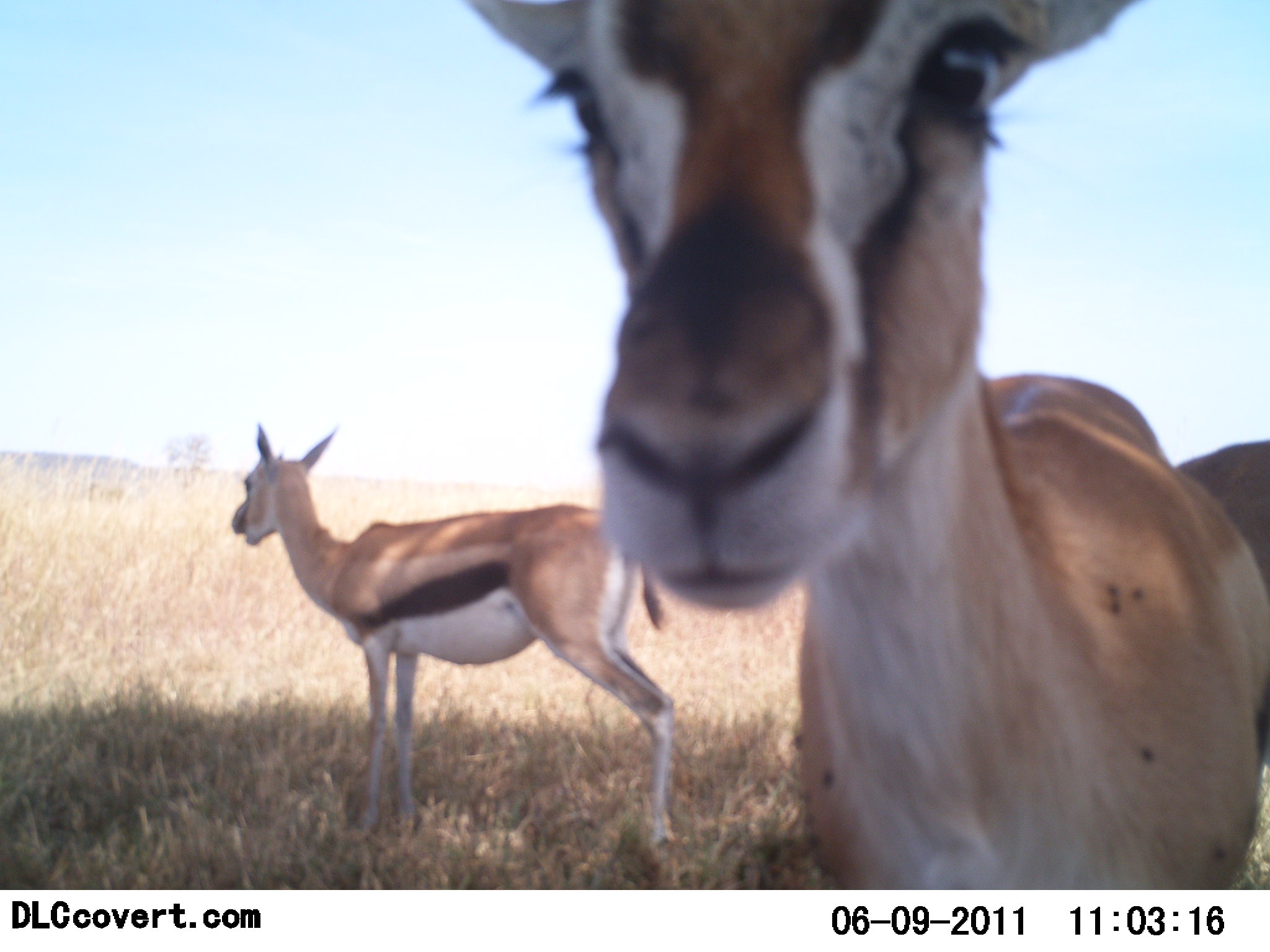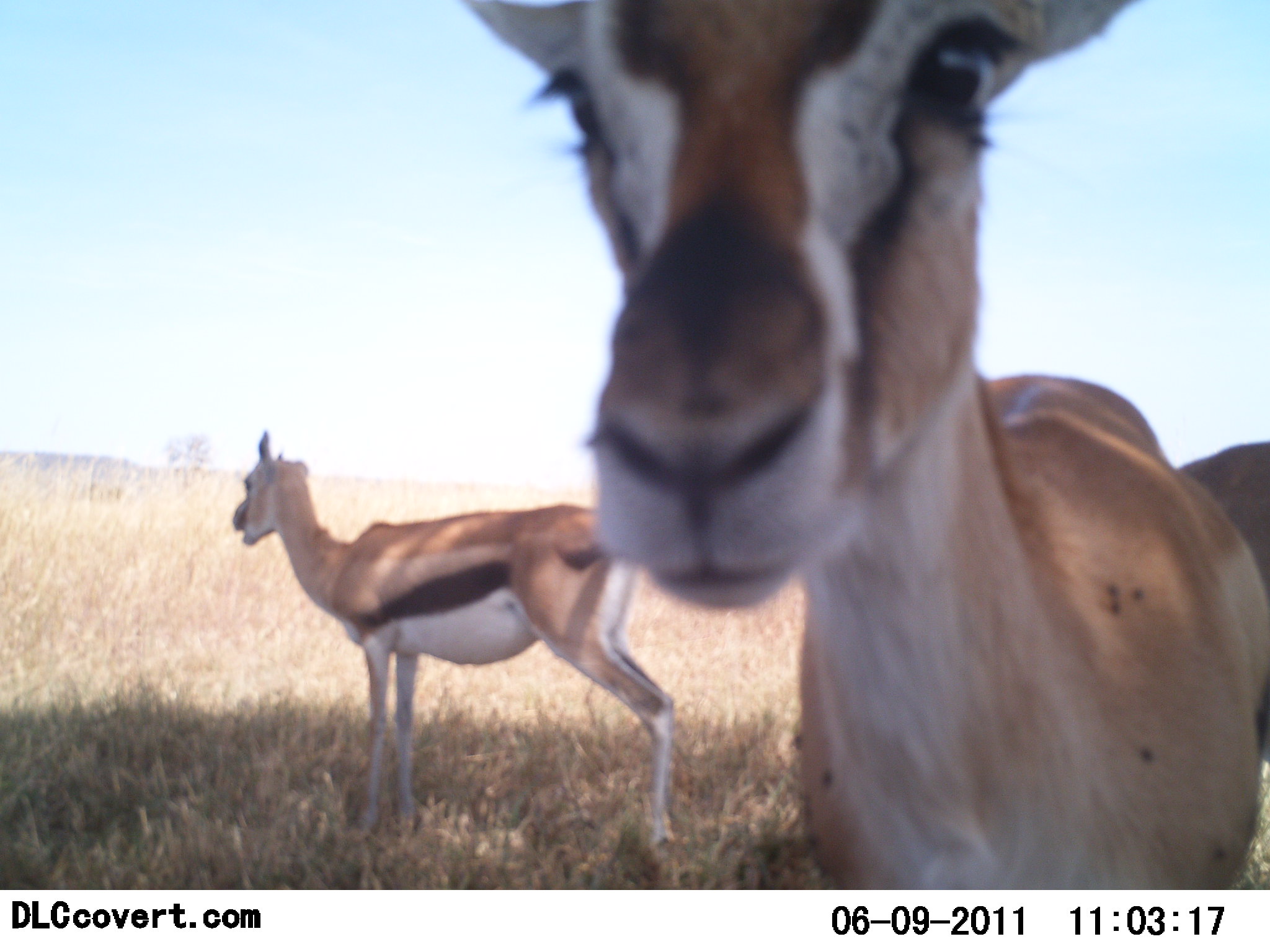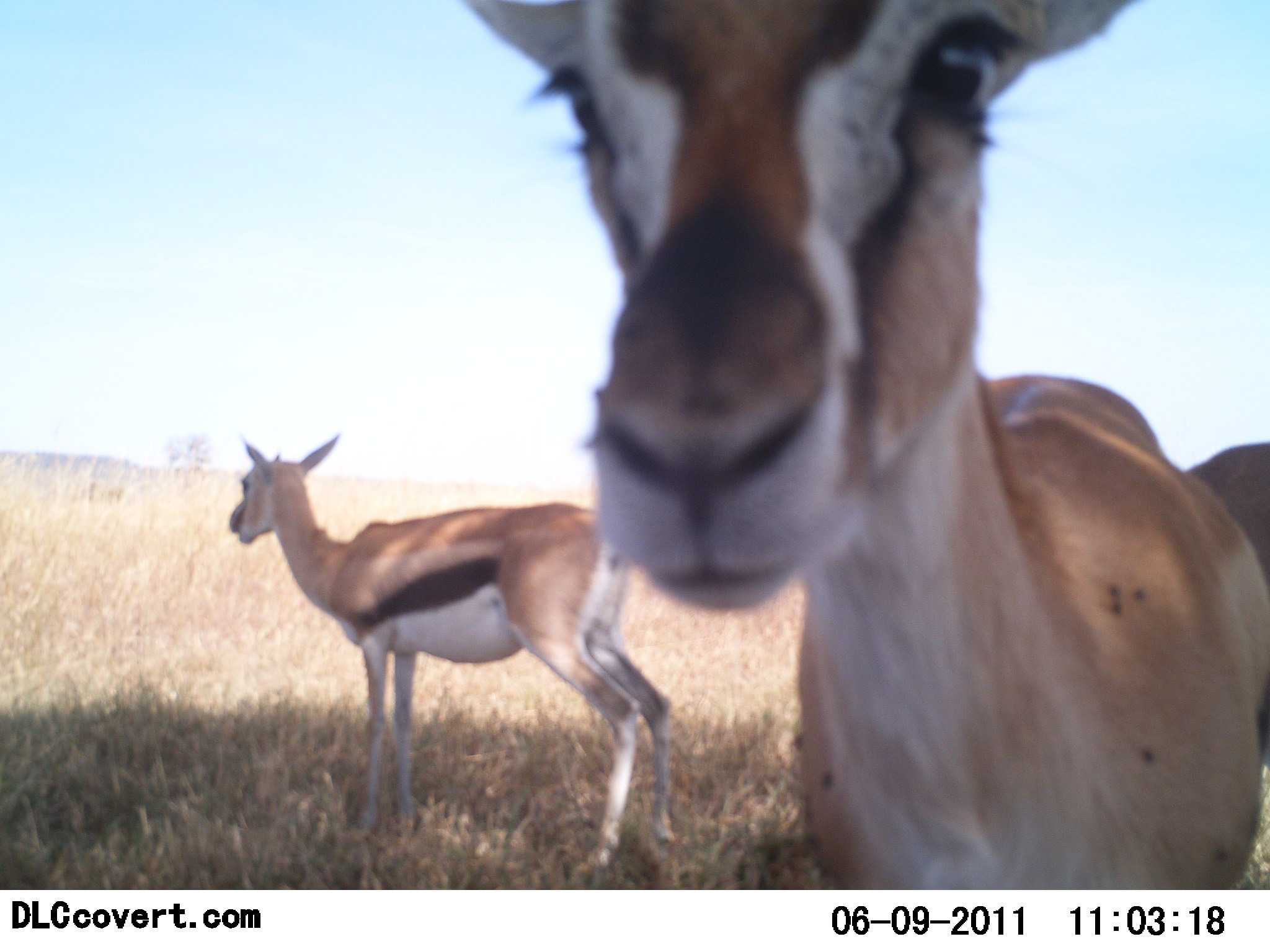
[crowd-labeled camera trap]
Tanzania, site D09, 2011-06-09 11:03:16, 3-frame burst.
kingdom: Animalia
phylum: Chordata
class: Mammalia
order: Artiodactyla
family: Bovidae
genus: Eudorcas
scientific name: Eudorcas thomsonii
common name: thomson's gazelle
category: gazellethomsons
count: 3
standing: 100%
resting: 0%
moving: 0%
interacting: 23%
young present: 0%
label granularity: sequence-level